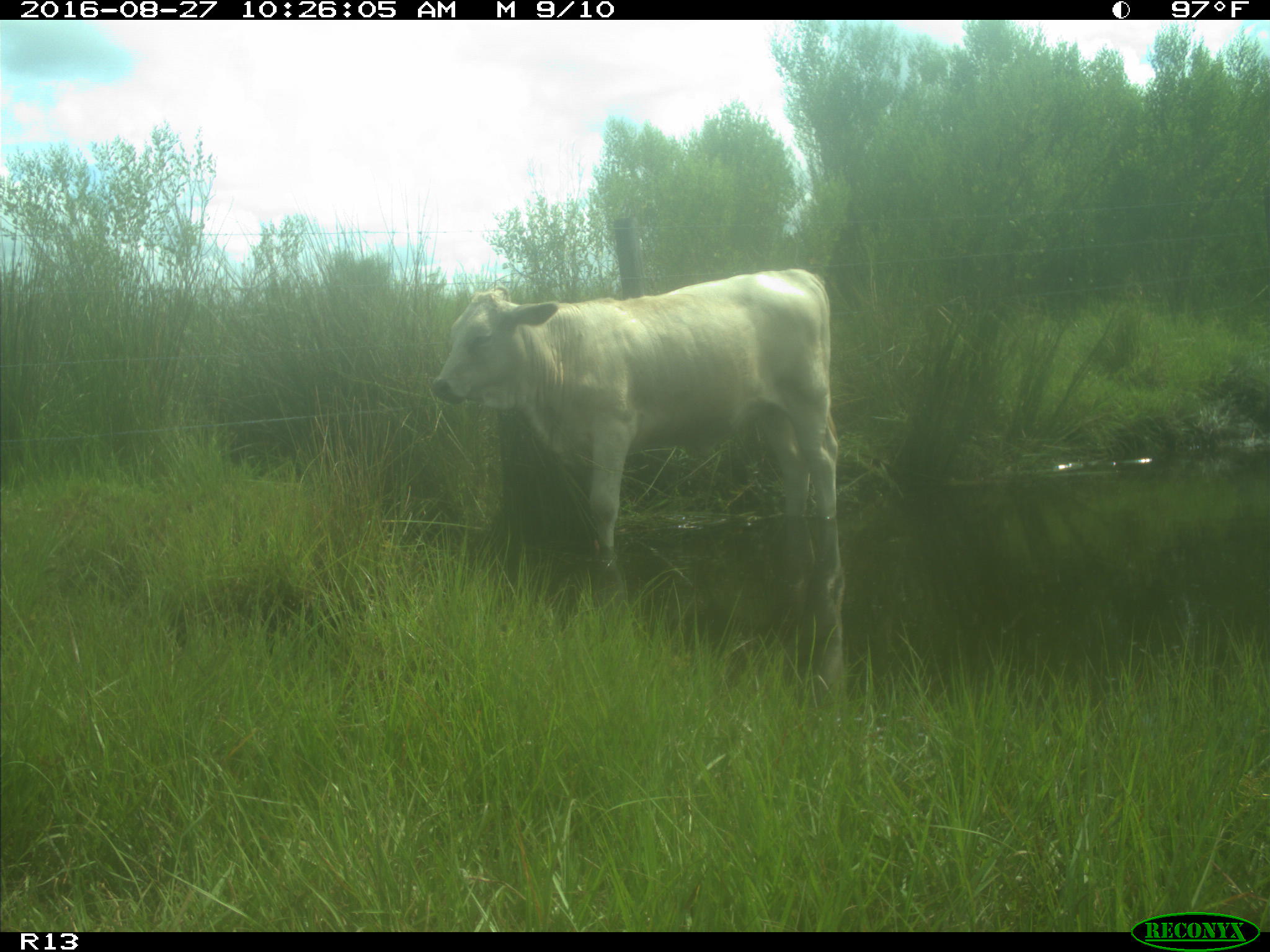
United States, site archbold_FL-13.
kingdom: Animalia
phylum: Chordata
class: Mammalia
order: Artiodactyla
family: Bovidae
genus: Bos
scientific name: Bos taurus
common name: domestic cow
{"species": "Bos taurus (domestic cow)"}